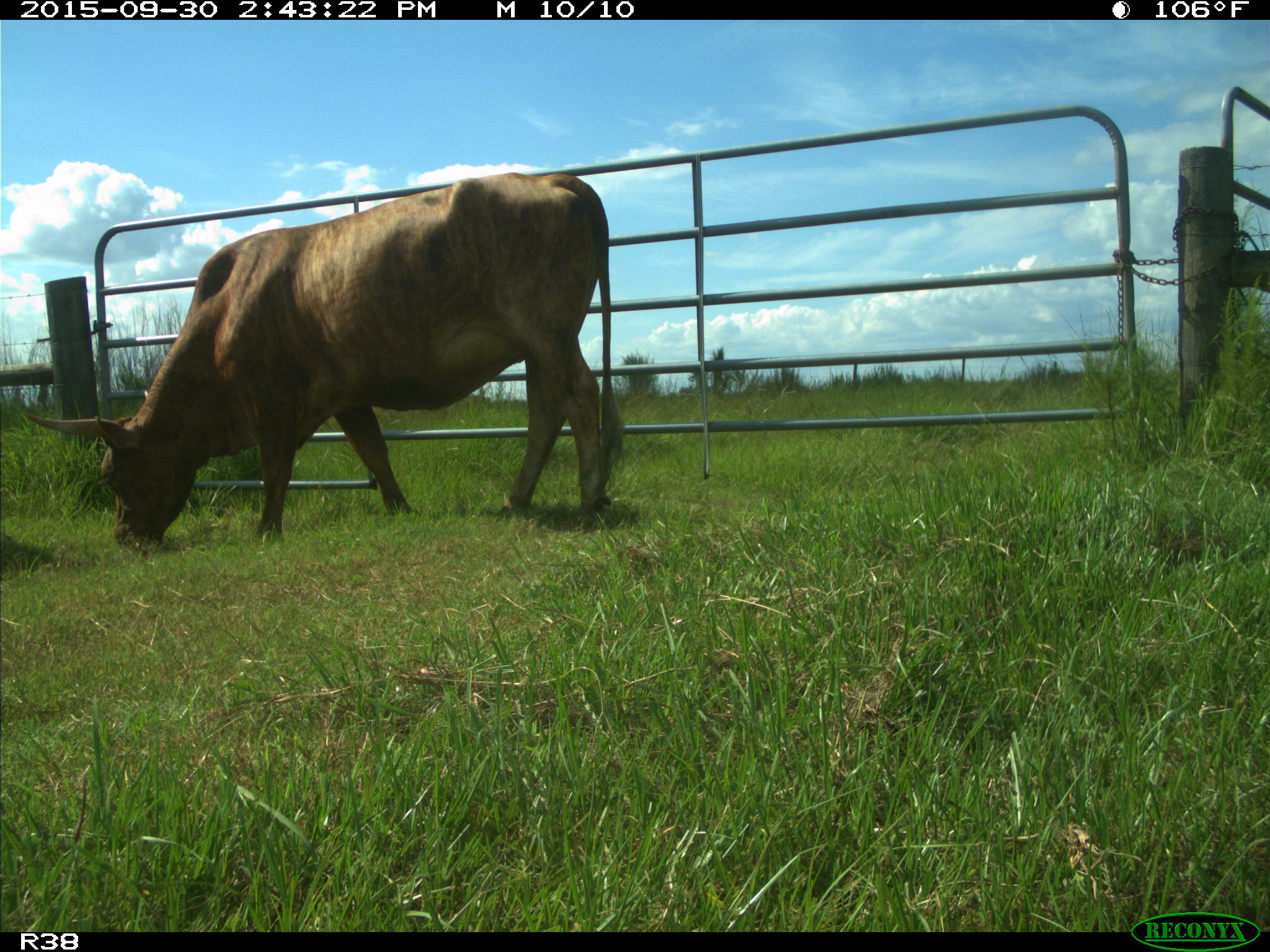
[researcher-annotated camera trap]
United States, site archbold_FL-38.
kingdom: Animalia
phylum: Chordata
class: Mammalia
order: Artiodactyla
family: Bovidae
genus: Bos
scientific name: Bos taurus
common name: domestic cow